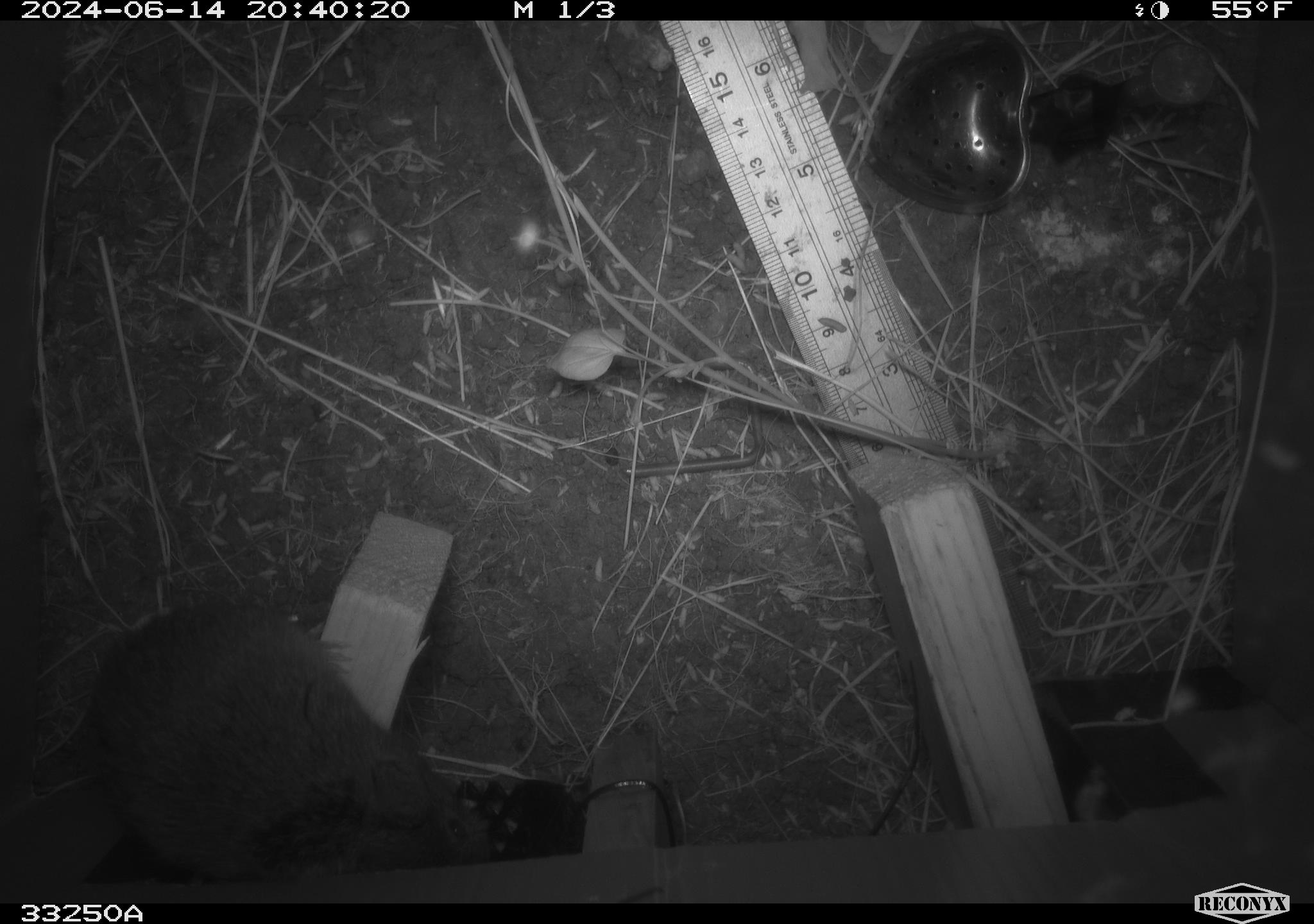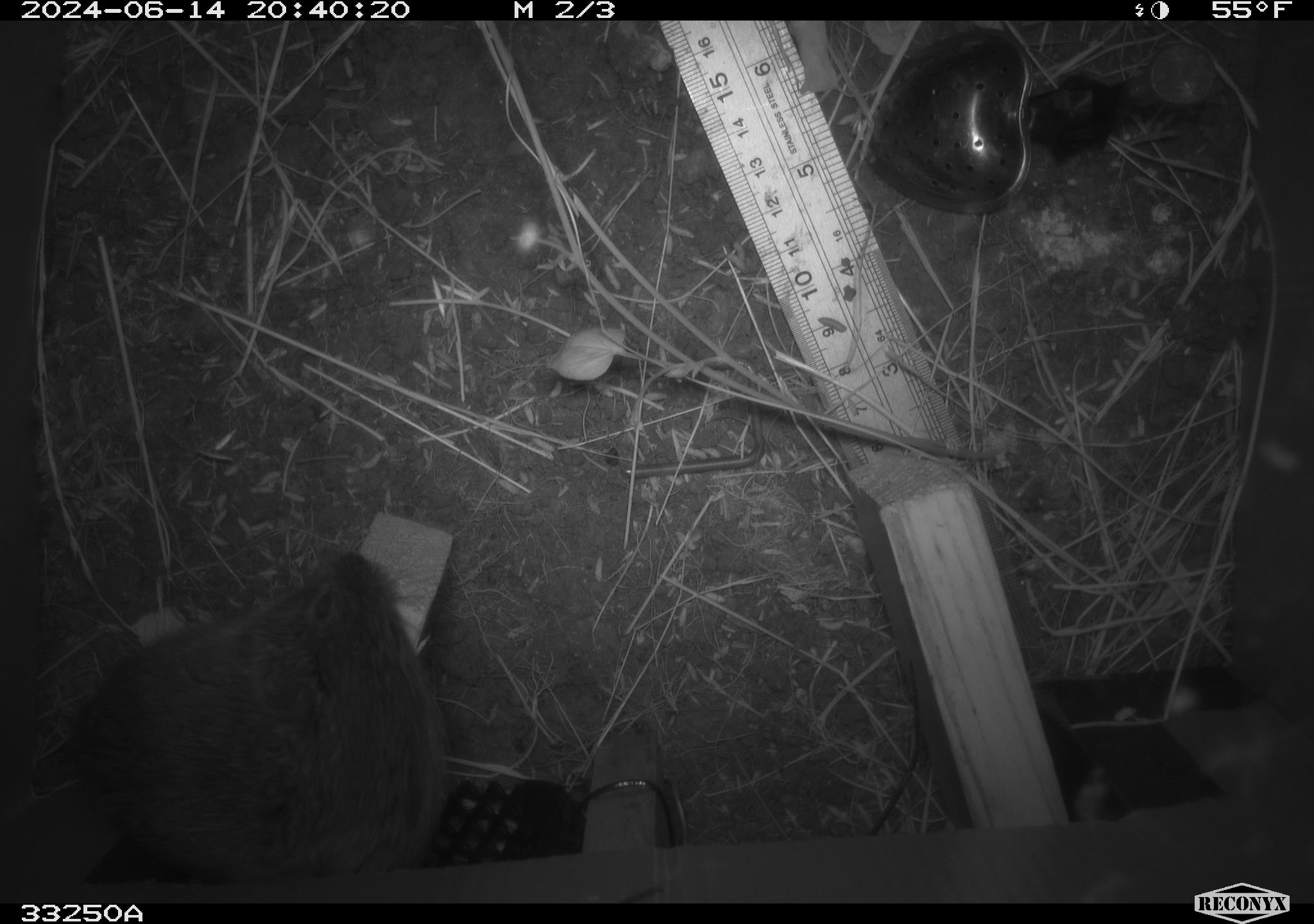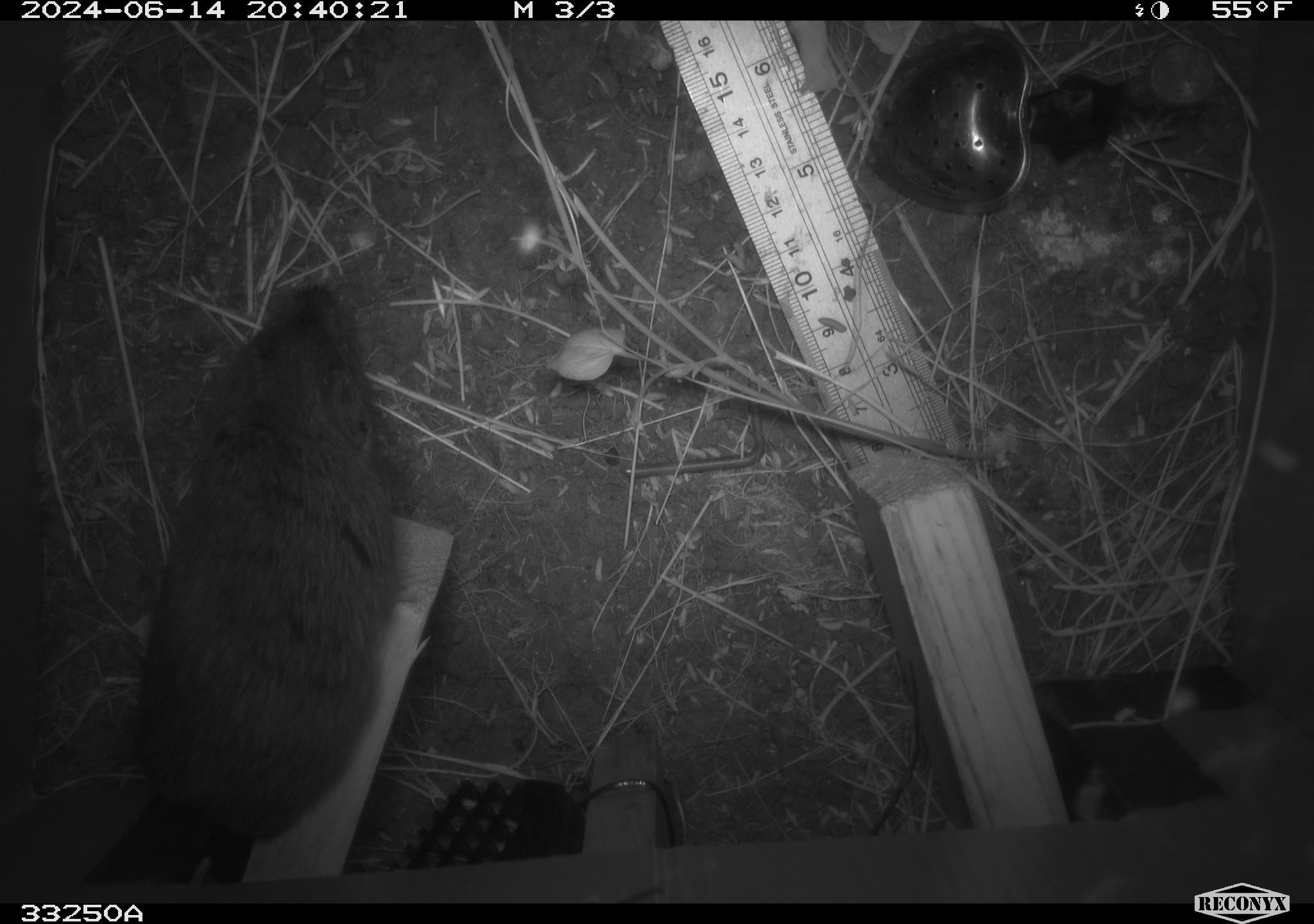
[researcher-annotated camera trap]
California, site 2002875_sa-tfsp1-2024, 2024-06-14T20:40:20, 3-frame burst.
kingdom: Animalia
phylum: Chordata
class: Mammalia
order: Rodentia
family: Cricetidae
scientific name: Arvicolinae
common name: voles, lemmings, and muskrats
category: arvicolinae subfamily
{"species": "arvicolinae subfamily (voles, lemmings, and muskrats) (Arvicolinae)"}